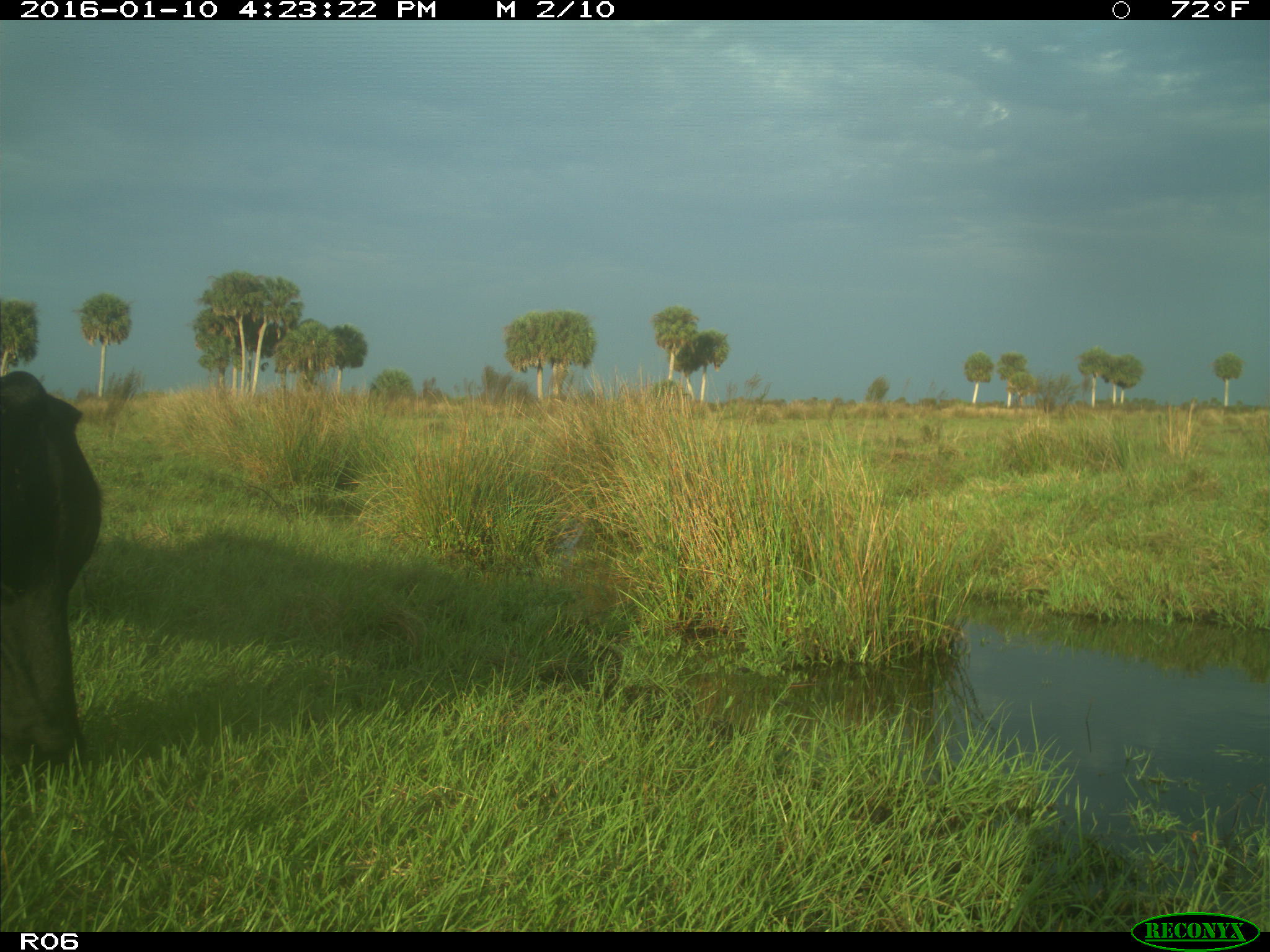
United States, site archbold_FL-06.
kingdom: Animalia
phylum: Chordata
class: Mammalia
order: Artiodactyla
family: Bovidae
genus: Bos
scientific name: Bos taurus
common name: domestic cow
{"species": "Bos taurus (domestic cow)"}